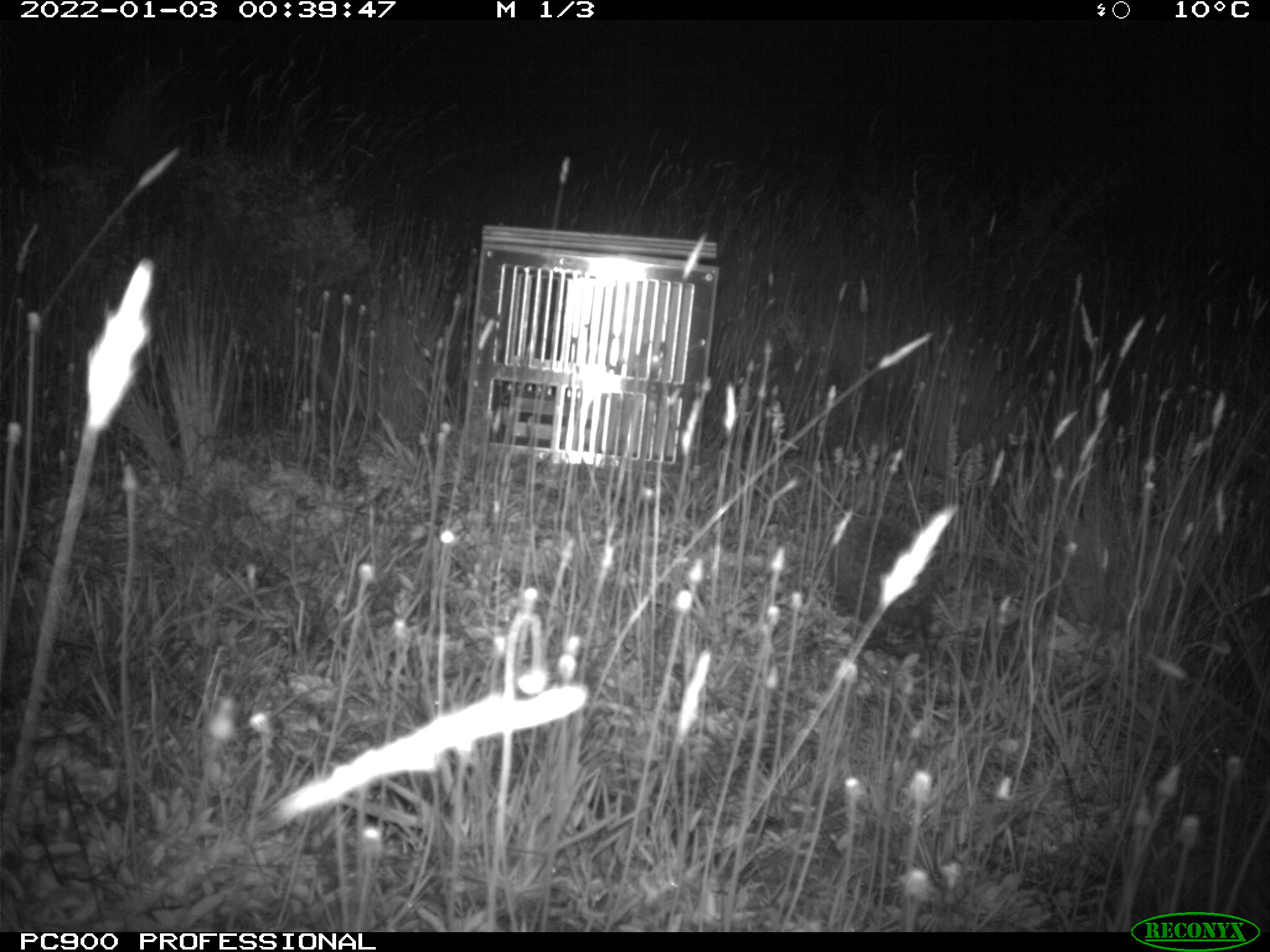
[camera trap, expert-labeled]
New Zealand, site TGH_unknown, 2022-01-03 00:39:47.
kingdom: Animalia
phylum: Chordata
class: Mammalia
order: Eulipotyphla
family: Erinaceidae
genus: Erinaceus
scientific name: Erinaceus europaeus europaeus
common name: european hedgehog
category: hedgehog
Hedgehog (european hedgehog) (Erinaceus europaeus europaeus).